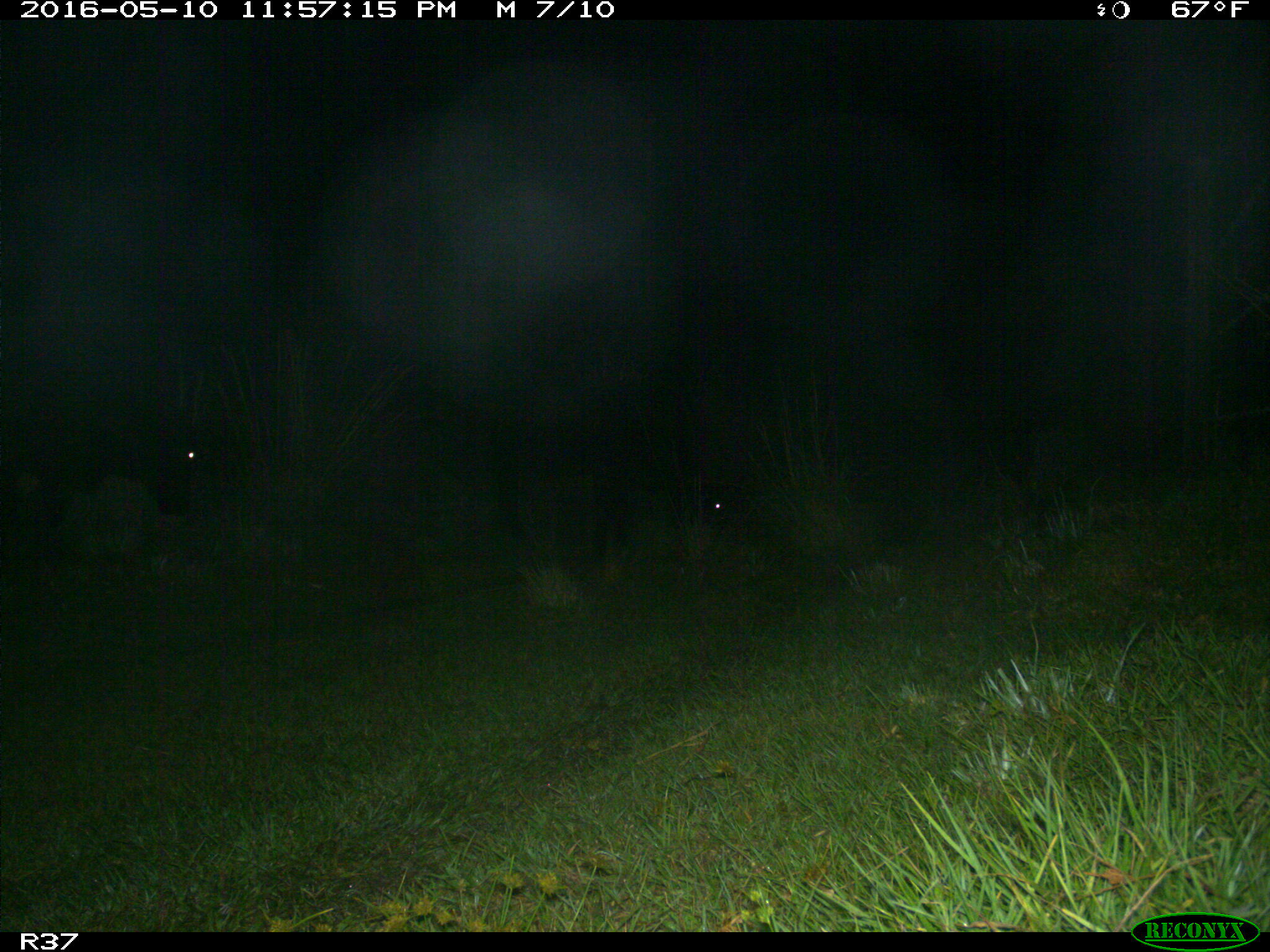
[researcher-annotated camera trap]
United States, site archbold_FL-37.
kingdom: Animalia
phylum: Chordata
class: Mammalia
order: Artiodactyla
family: Bovidae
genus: Bos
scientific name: Bos taurus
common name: domestic cow